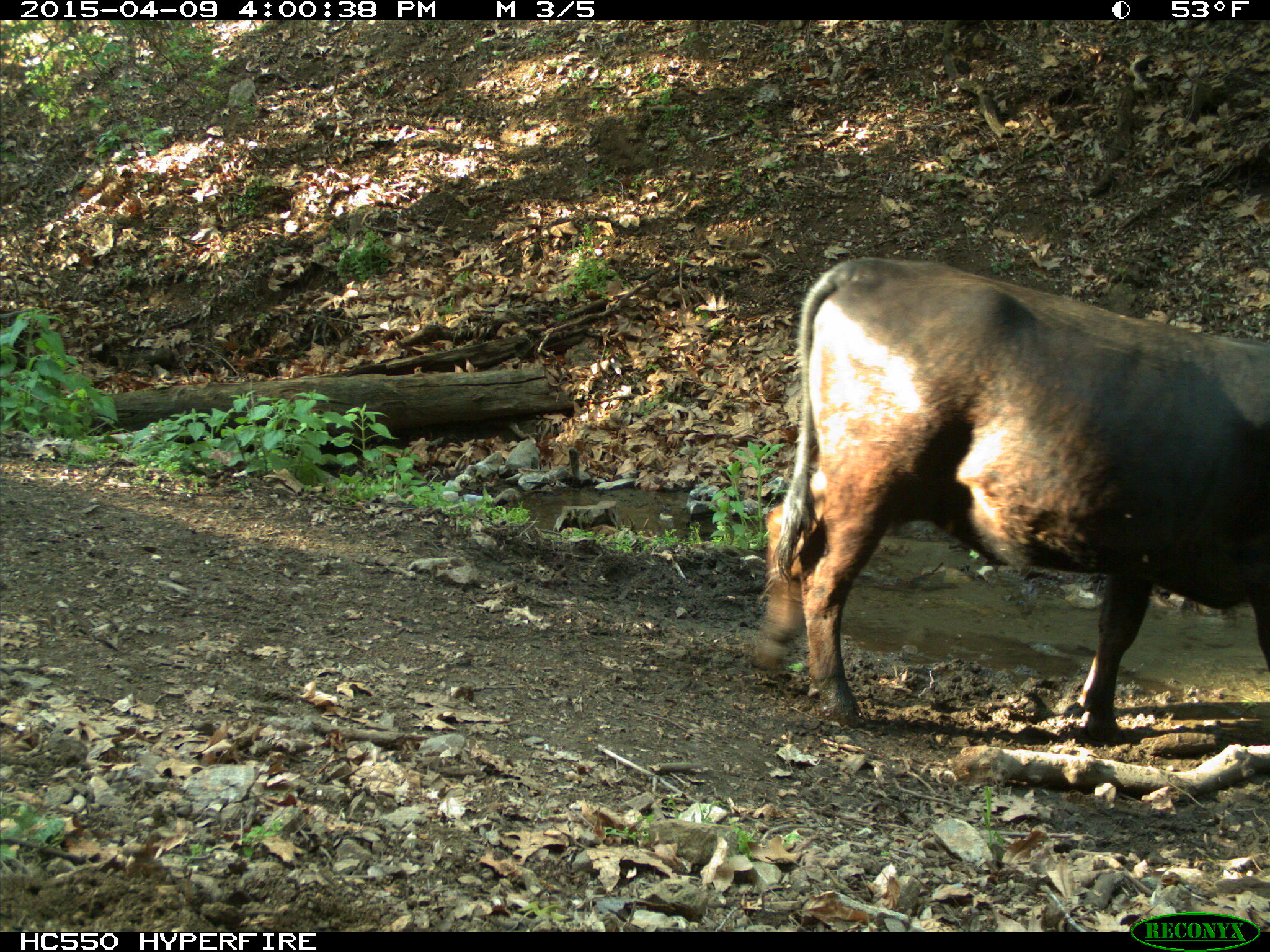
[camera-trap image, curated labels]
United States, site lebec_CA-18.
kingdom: Animalia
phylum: Chordata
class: Mammalia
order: Artiodactyla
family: Bovidae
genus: Bos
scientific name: Bos taurus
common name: domestic cow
Bos taurus (domestic cow).